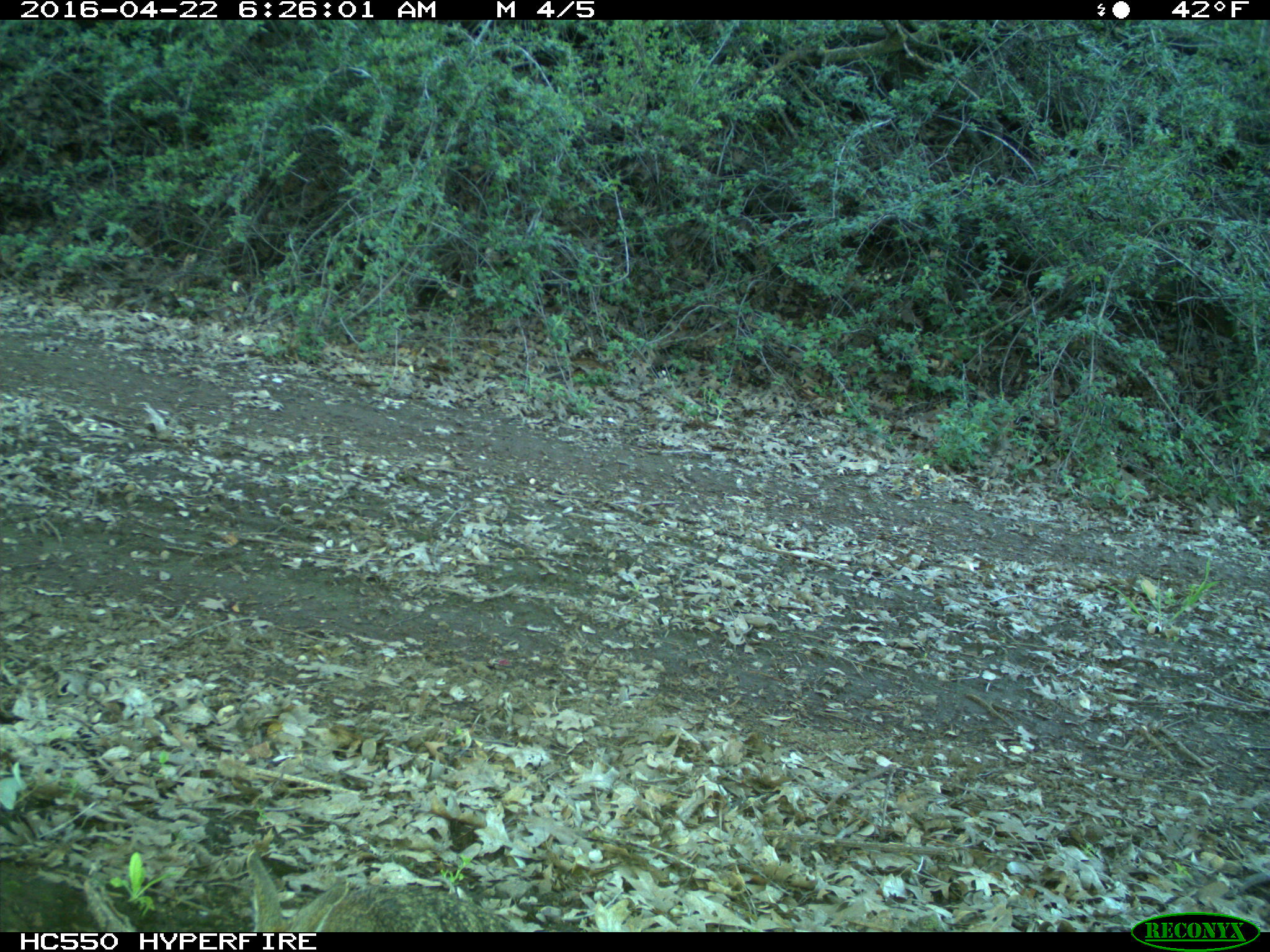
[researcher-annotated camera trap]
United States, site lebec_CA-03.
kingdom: Animalia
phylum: Chordata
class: Mammalia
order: Lagomorpha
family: Leporidae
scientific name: Leporidae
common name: rabbits and hares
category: unidentified rabbit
Unidentified rabbit (rabbits and hares) (Leporidae).